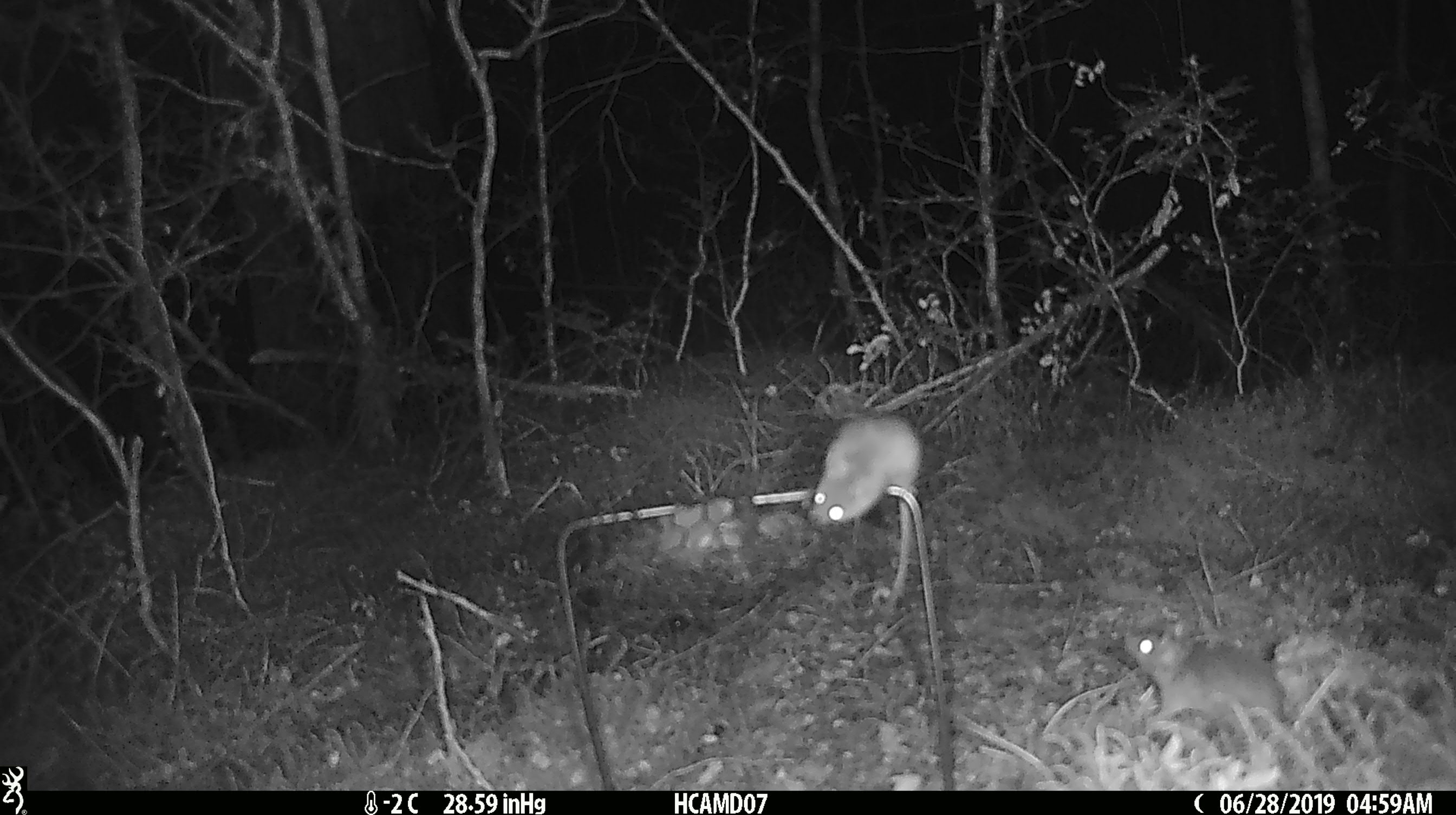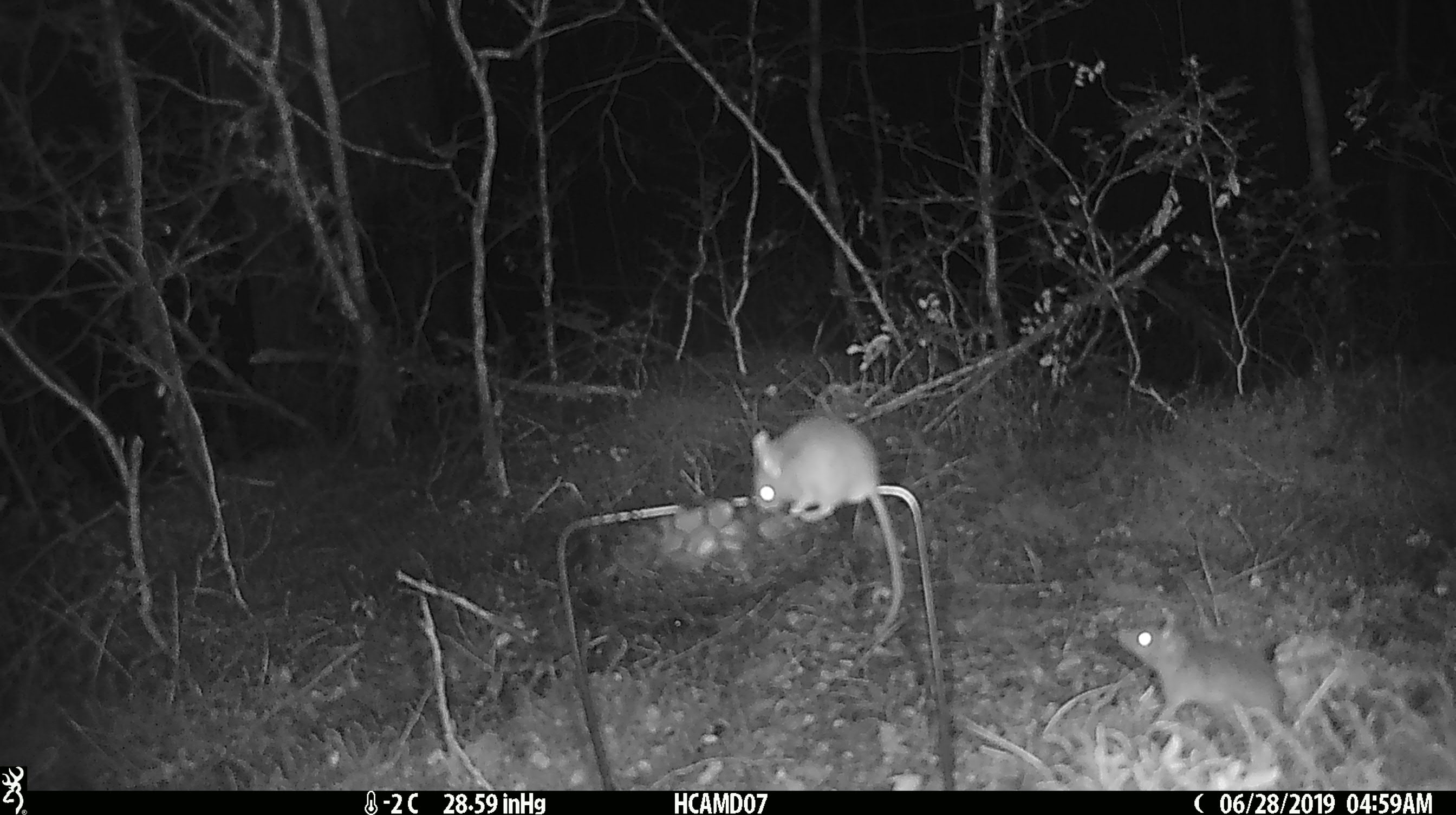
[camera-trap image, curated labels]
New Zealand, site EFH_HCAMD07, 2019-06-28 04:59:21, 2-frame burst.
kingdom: Animalia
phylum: Chordata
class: Mammalia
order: Rodentia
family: Muridae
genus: Mus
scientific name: Mus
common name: mouse